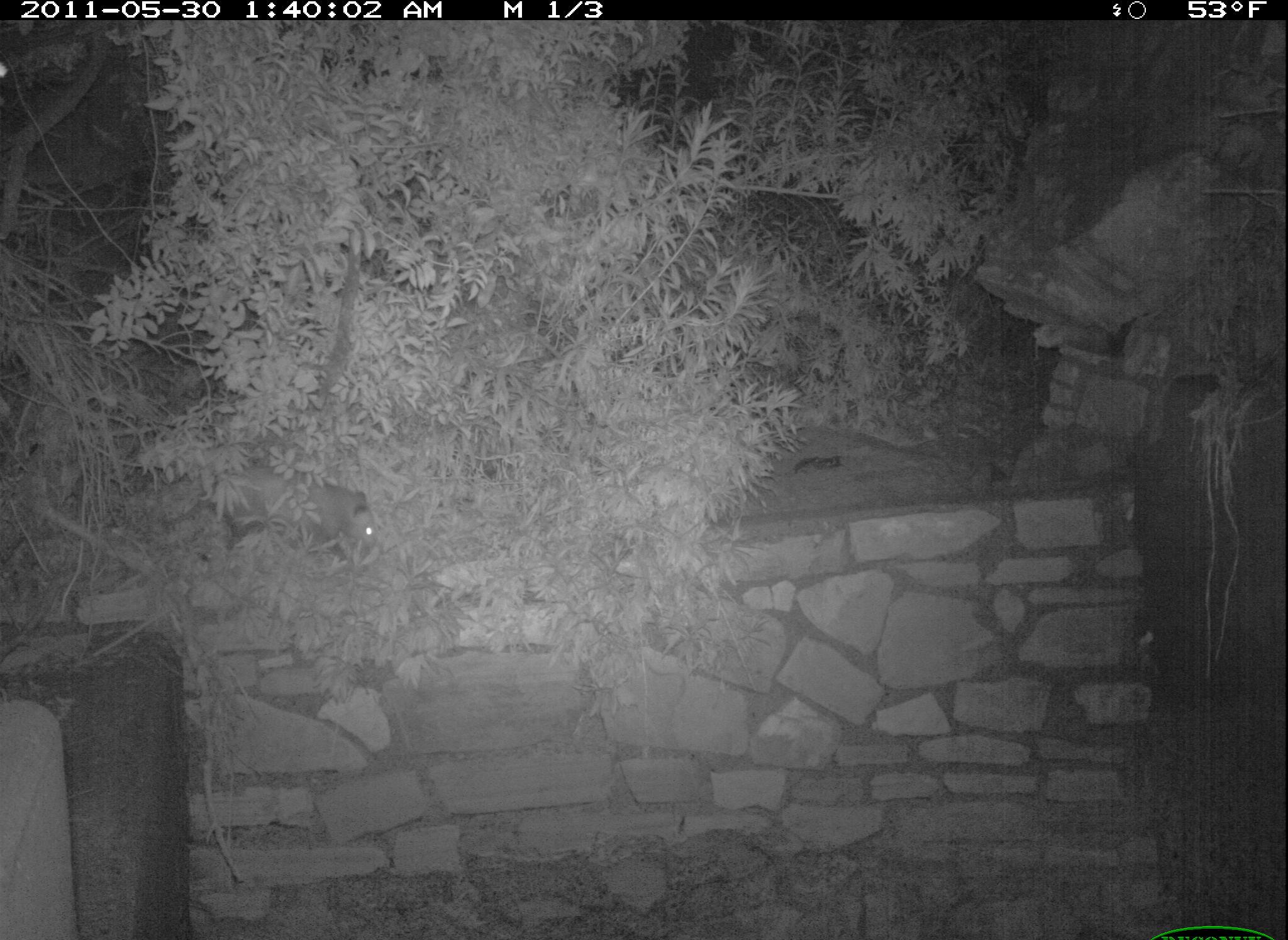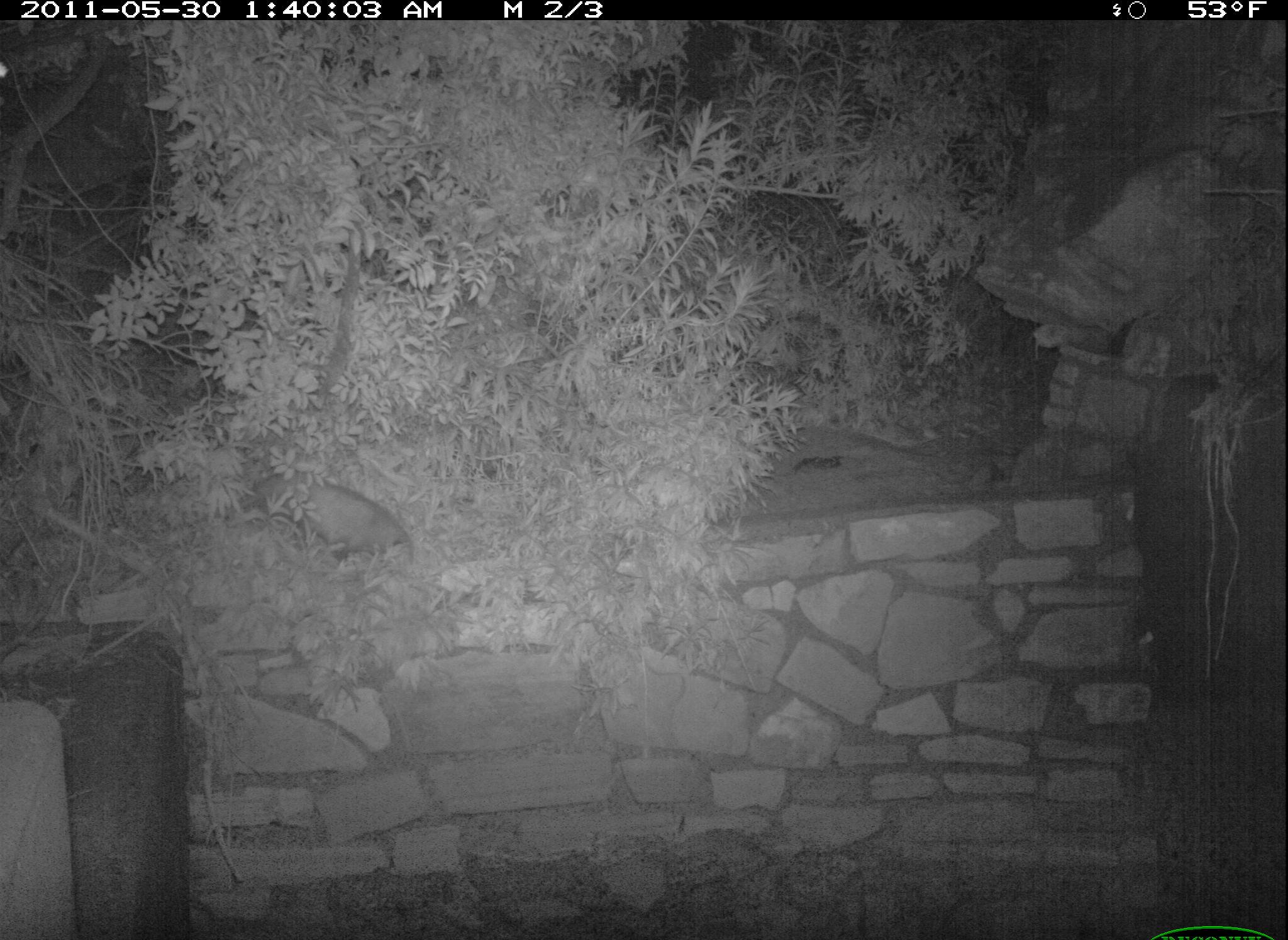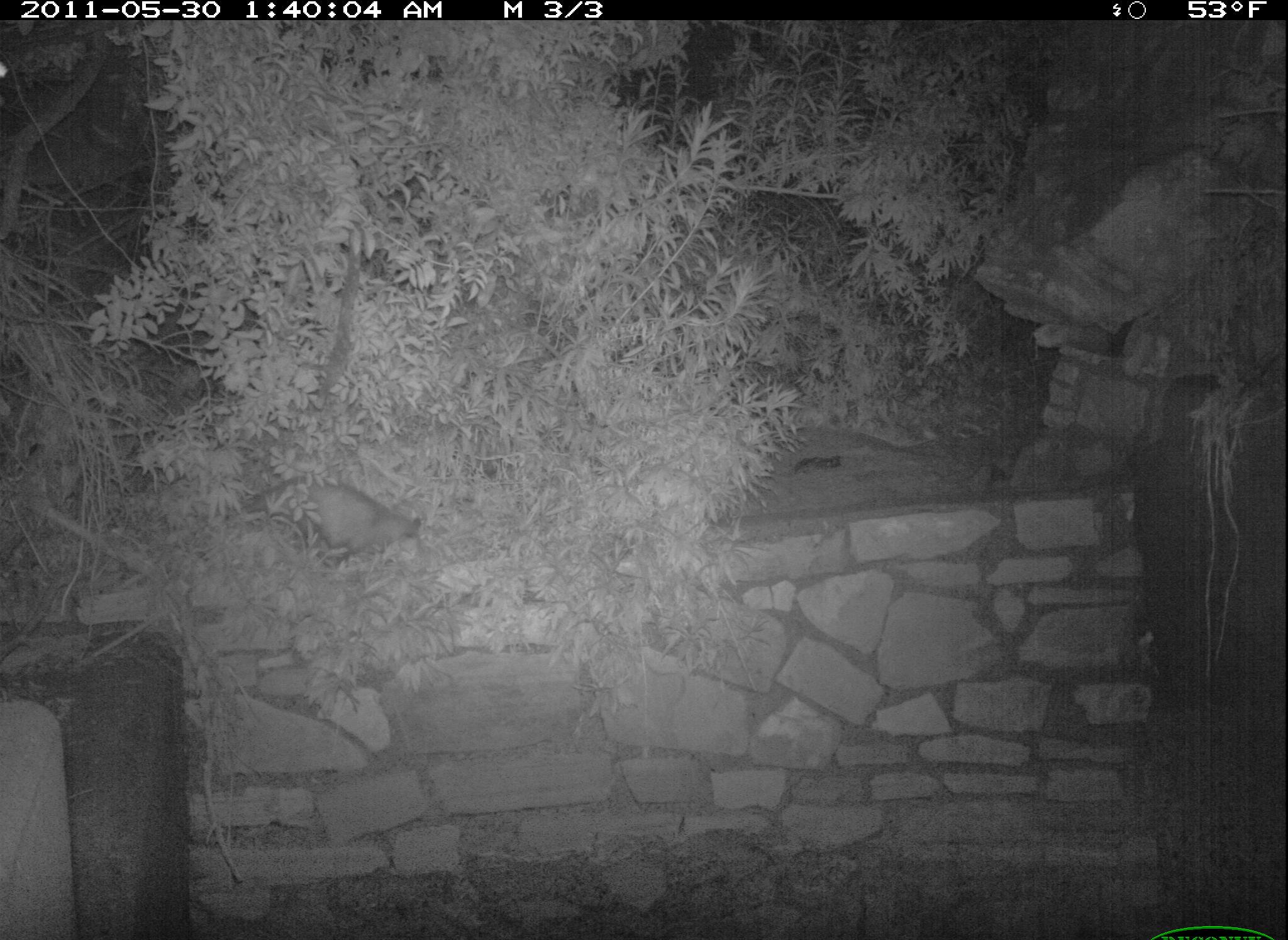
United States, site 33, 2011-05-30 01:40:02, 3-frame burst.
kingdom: Animalia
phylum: Chordata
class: Mammalia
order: Didelphimorphia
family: Didelphidae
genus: Didelphis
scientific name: Didelphis virginiana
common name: virginia opossum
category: opossum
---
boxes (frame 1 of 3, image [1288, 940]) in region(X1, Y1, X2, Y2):
opossum: region(201, 440, 394, 569)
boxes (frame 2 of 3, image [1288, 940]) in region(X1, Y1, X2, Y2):
opossum: region(230, 456, 433, 581)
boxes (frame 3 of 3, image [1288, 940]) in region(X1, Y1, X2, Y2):
opossum: region(232, 472, 425, 565)